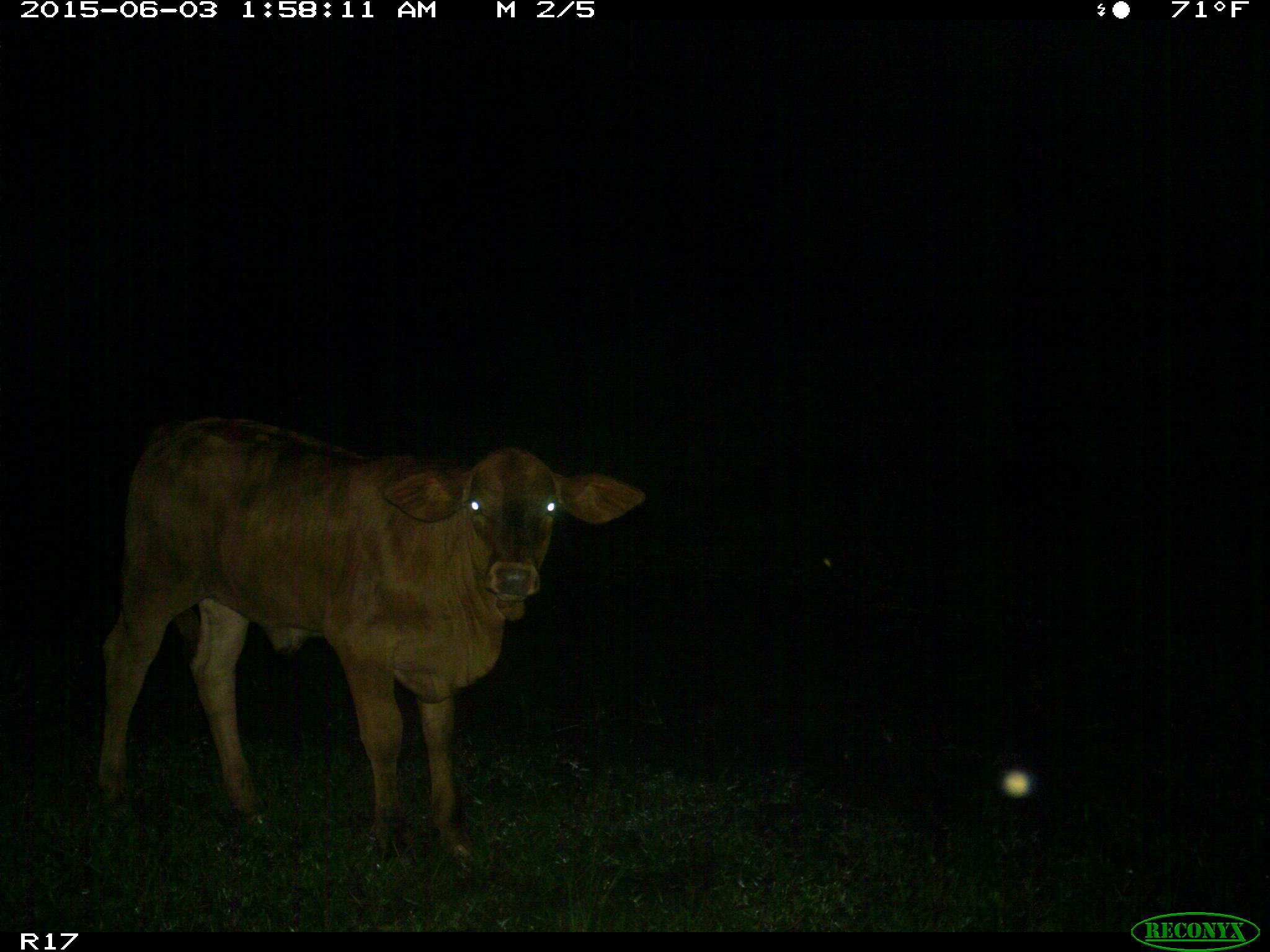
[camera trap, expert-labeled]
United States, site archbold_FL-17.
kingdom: Animalia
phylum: Chordata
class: Mammalia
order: Artiodactyla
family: Bovidae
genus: Bos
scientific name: Bos taurus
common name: domestic cow